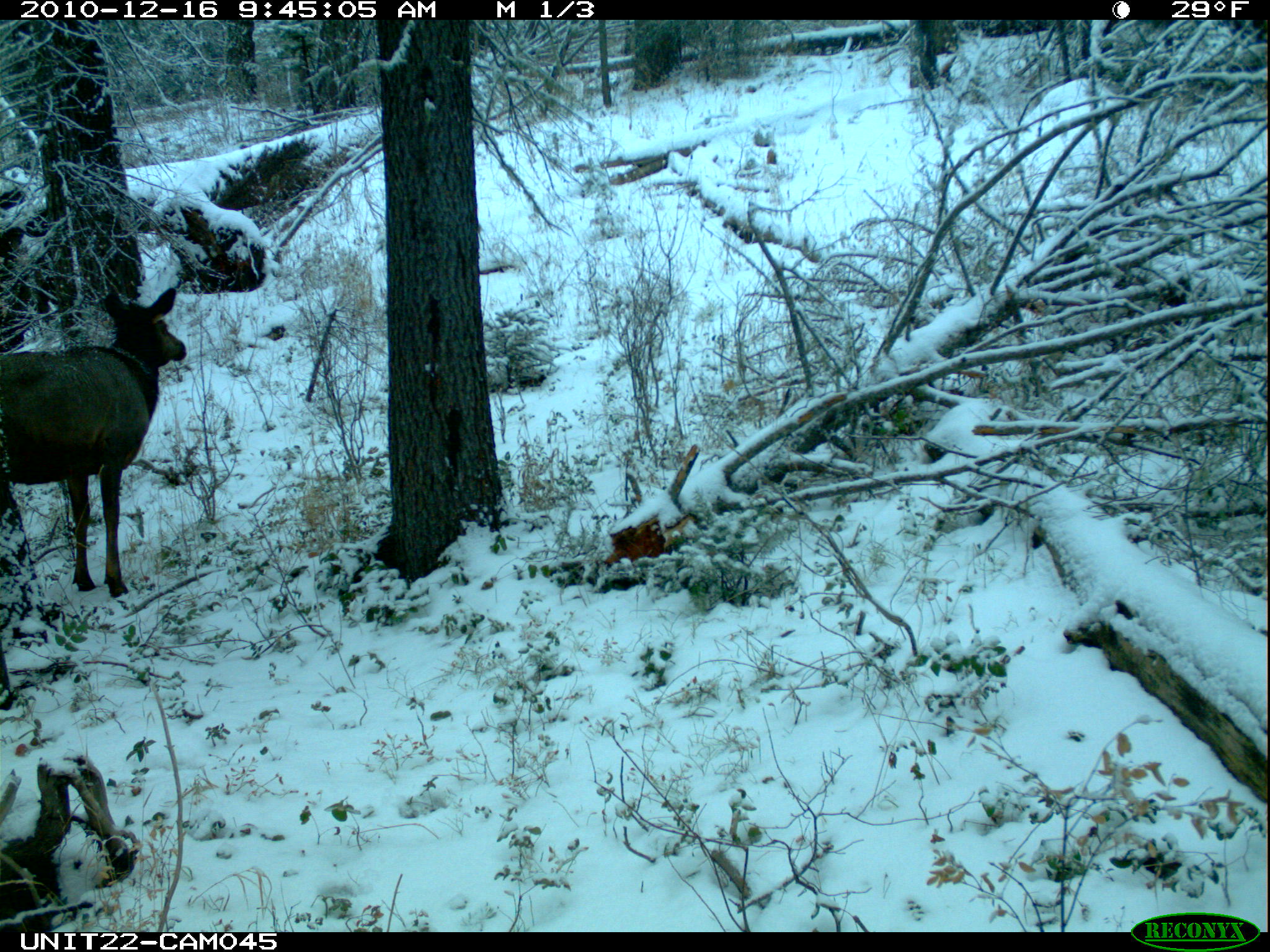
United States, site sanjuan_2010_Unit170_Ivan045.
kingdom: Animalia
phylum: Chordata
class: Mammalia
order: Artiodactyla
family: Cervidae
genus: Cervus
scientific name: Cervus elaphus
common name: red deer